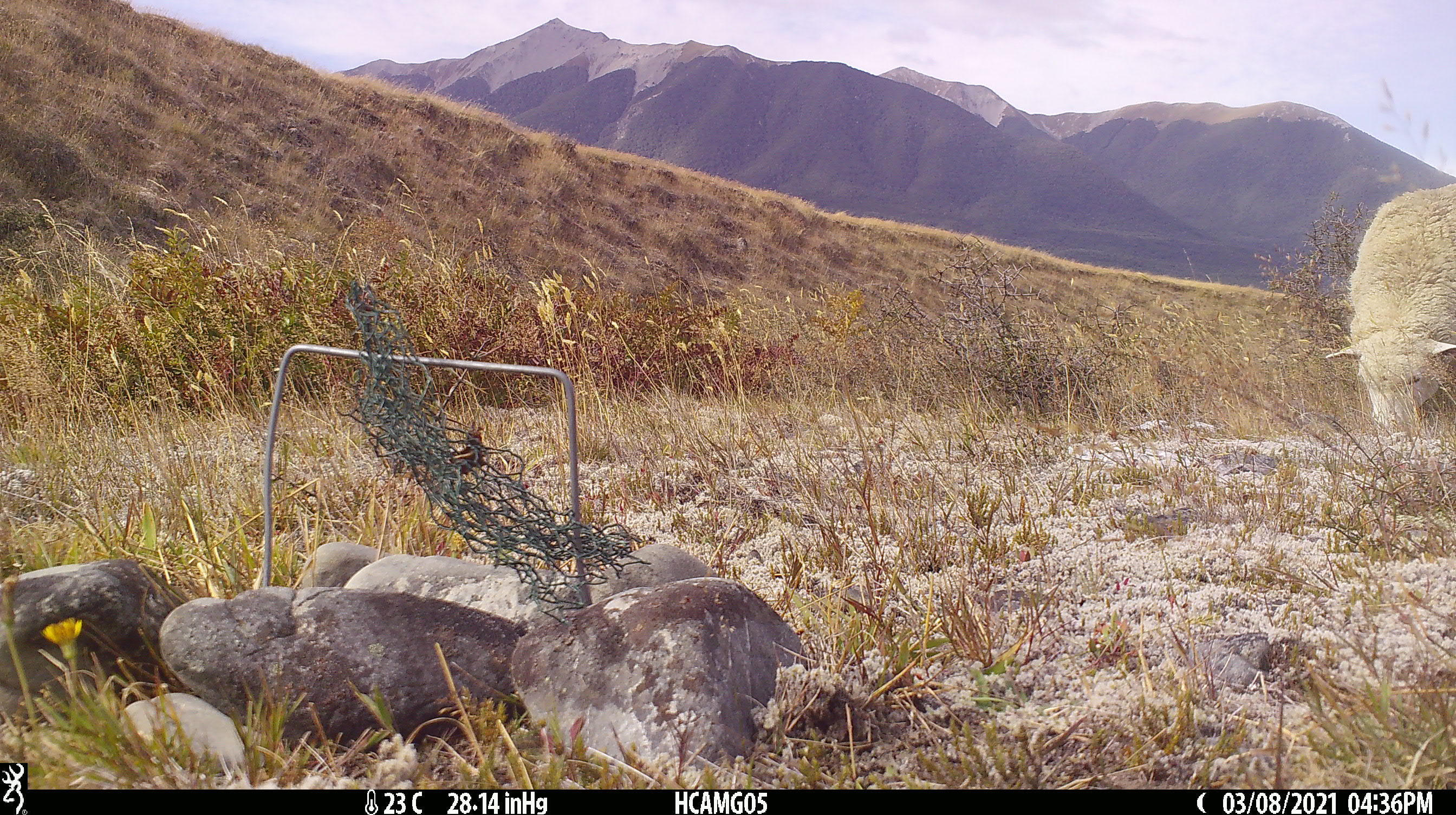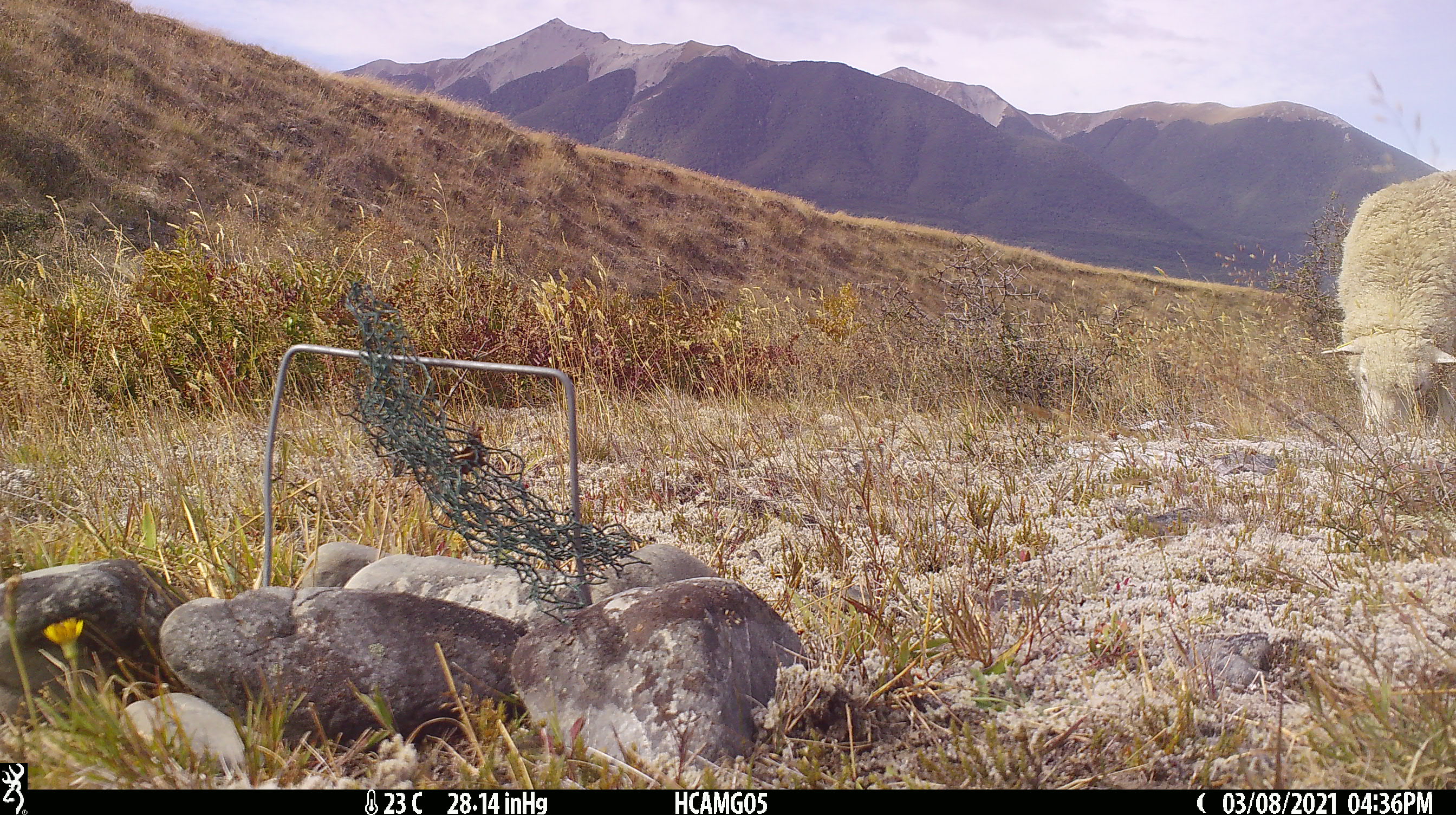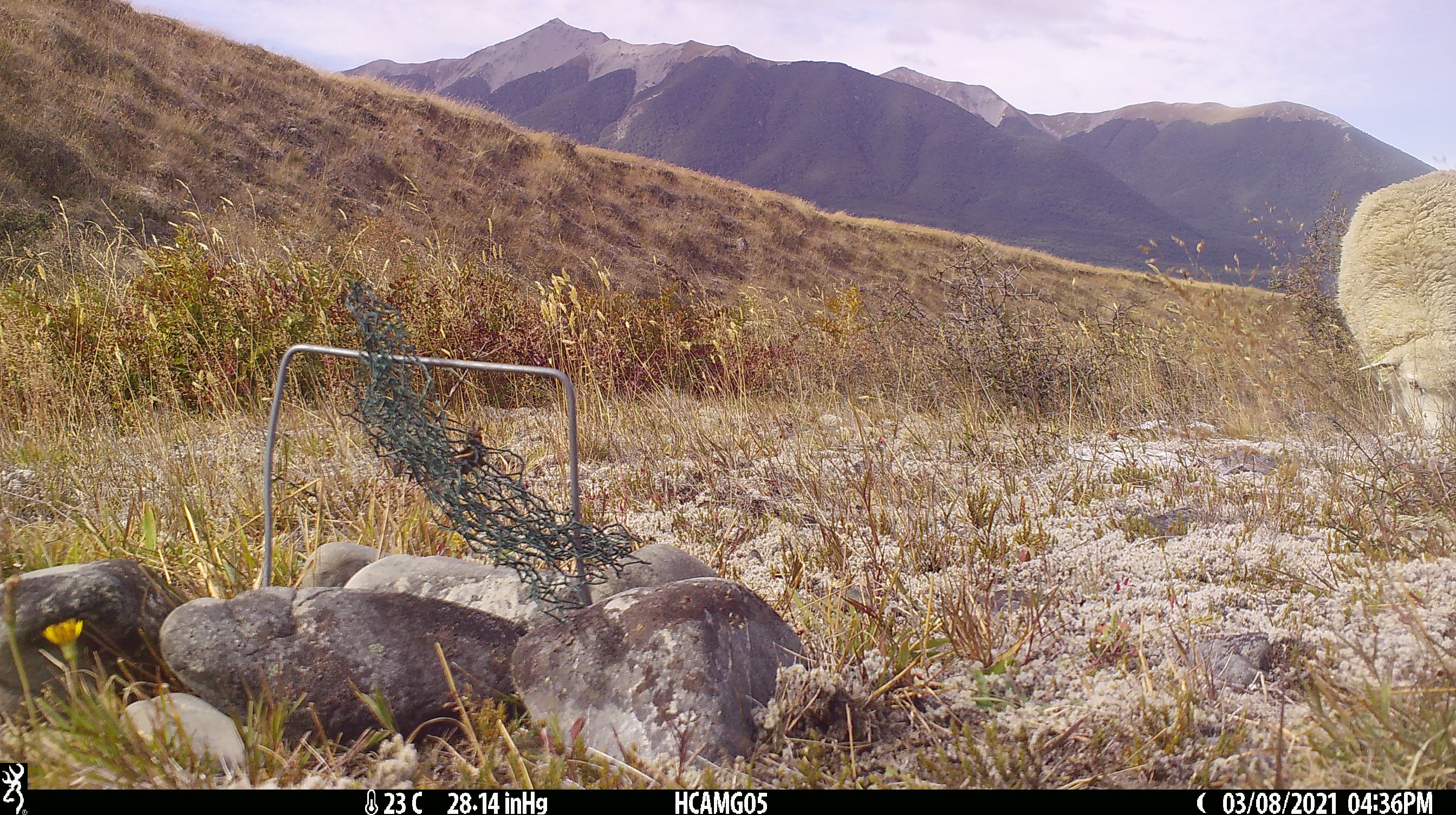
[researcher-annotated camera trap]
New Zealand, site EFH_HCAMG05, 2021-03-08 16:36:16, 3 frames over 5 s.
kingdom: Animalia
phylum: Chordata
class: Mammalia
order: Artiodactyla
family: Bovidae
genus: Ovis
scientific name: Ovis aries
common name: domestic sheep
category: sheep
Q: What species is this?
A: Sheep (domestic sheep) (Ovis aries).